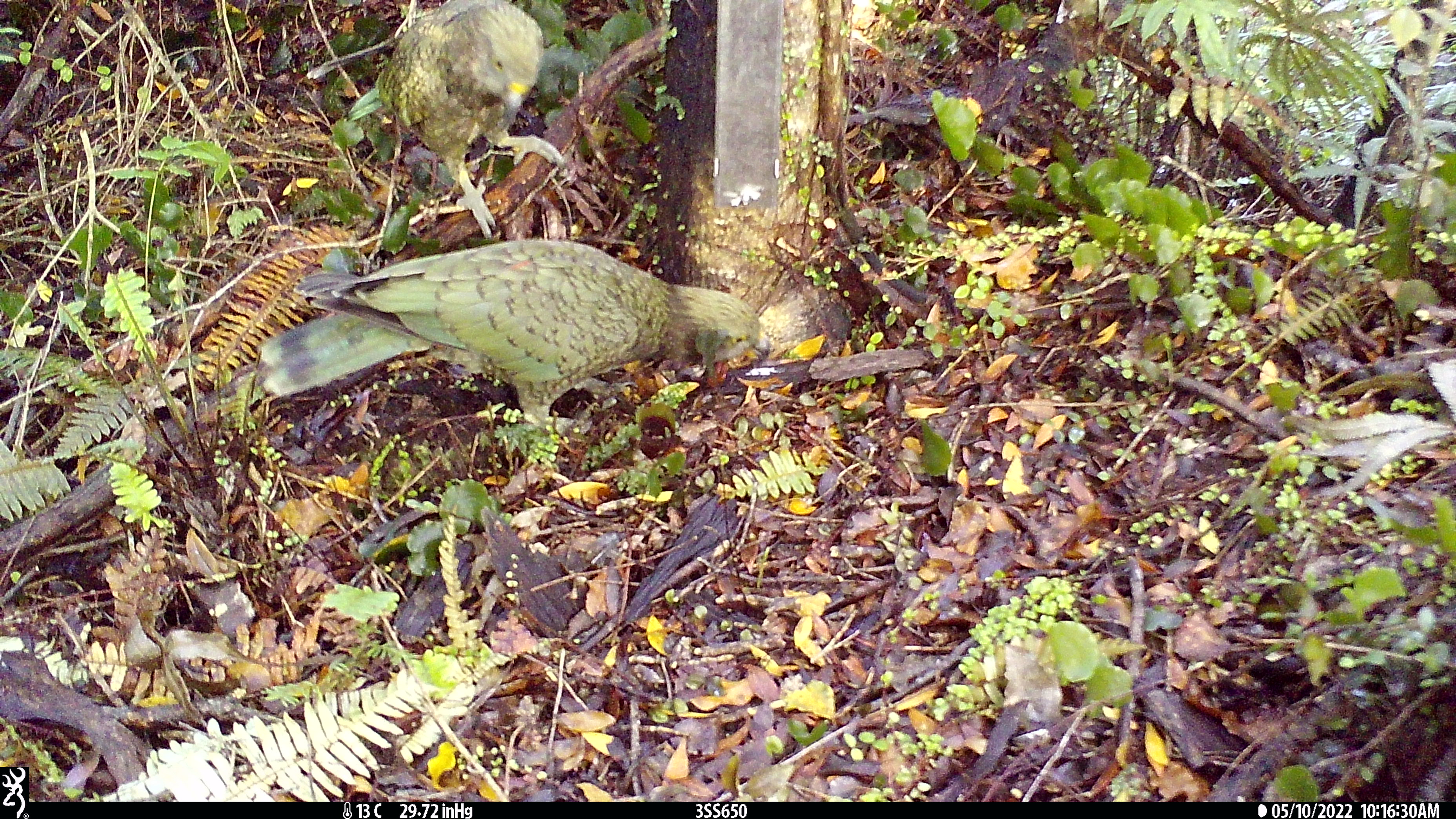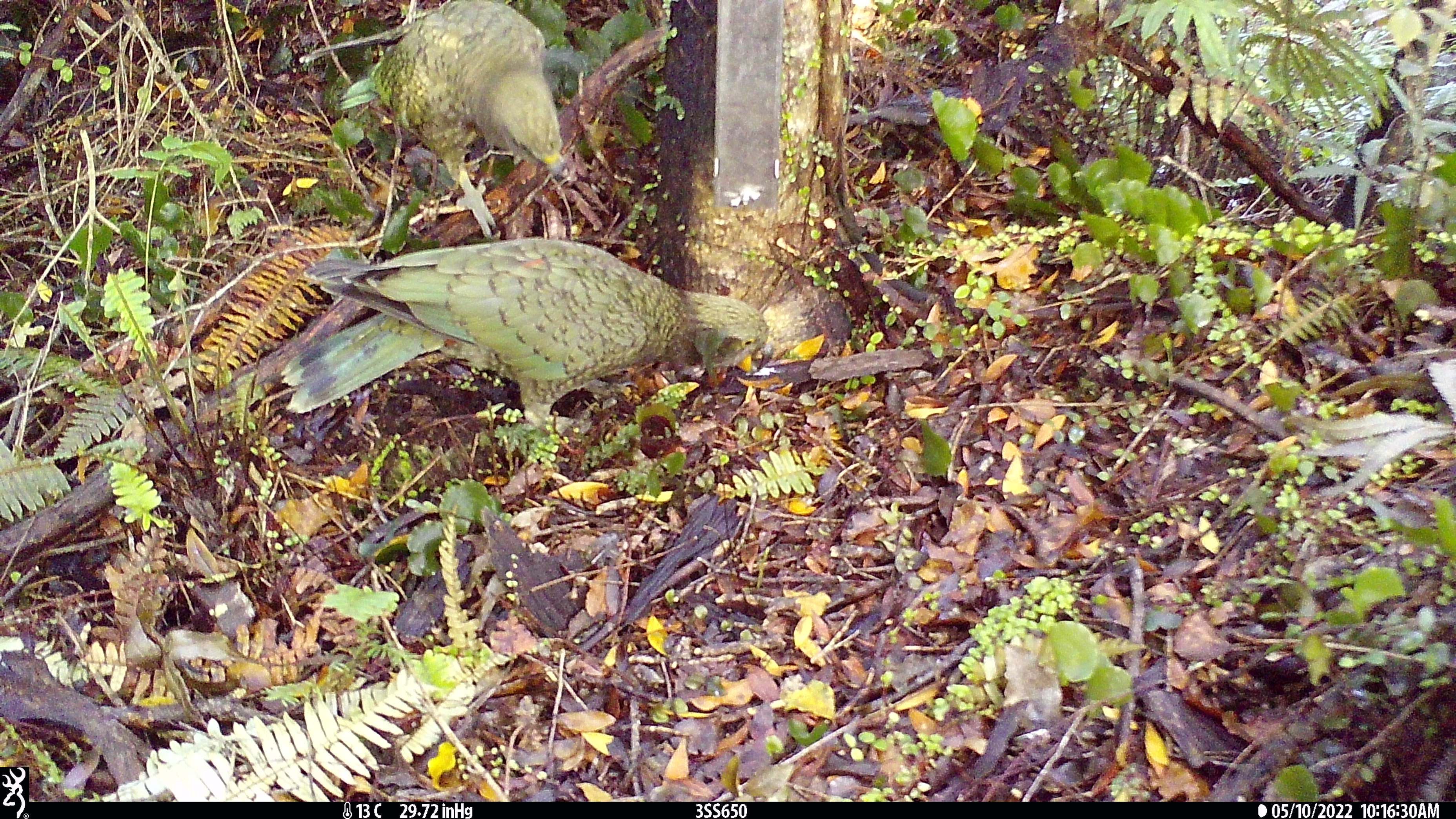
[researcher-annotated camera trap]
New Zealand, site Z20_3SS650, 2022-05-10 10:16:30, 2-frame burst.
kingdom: Animalia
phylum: Chordata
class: Aves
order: Psittaciformes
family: Strigopidae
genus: Nestor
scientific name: Nestor notabilis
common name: kea